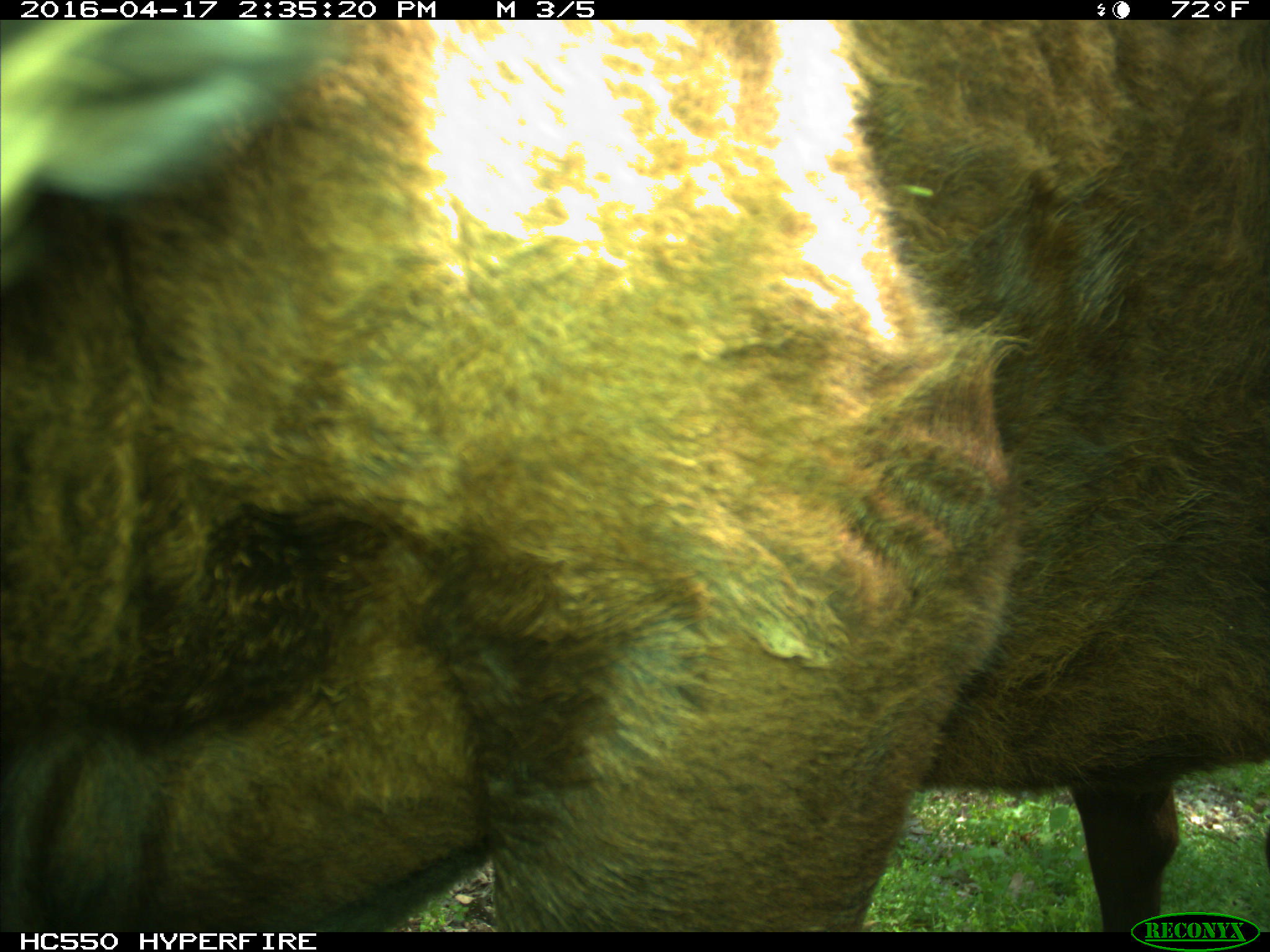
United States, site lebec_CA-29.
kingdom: Animalia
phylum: Chordata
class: Mammalia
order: Artiodactyla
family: Bovidae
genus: Bos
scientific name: Bos taurus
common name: domestic cow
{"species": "Bos taurus (domestic cow)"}